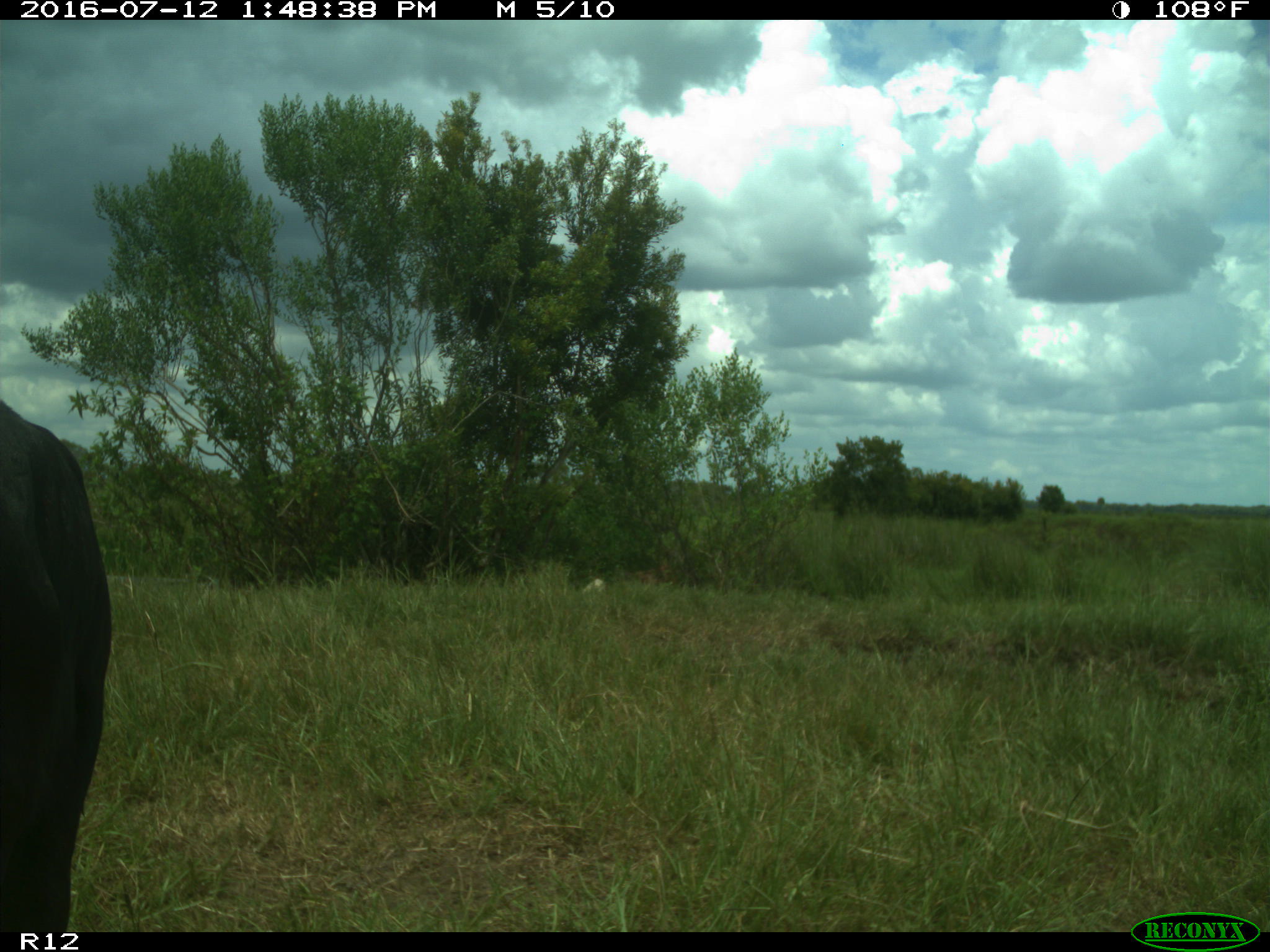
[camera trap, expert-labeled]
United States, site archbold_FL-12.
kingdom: Animalia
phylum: Chordata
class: Mammalia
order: Artiodactyla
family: Bovidae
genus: Bos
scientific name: Bos taurus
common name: domestic cow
Bos taurus (domestic cow).